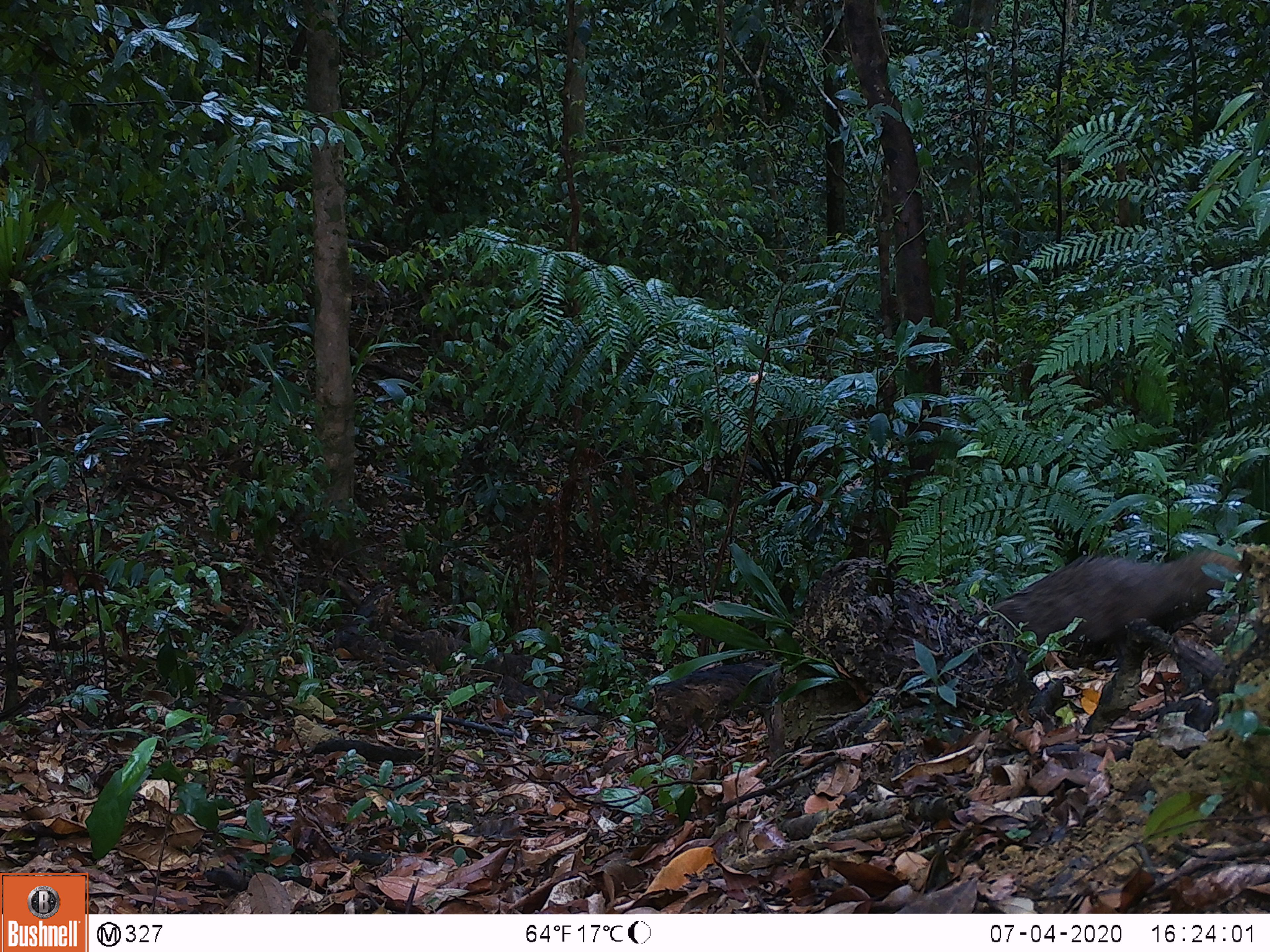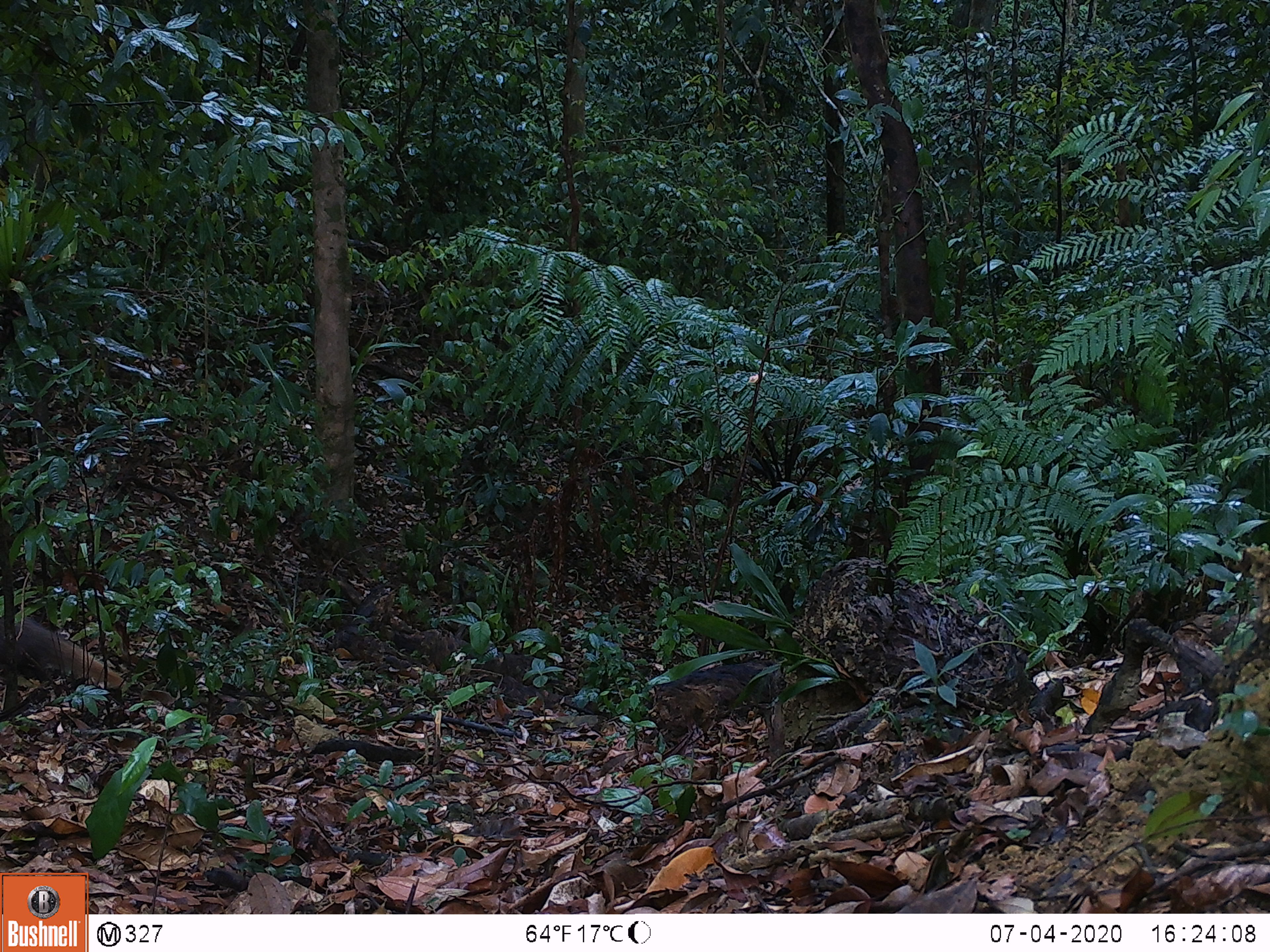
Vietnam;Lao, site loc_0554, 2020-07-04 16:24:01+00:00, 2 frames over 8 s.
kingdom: Animalia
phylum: Chordata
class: Mammalia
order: Carnivora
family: Herpestidae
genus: Urva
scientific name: Urva urva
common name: crab-eating mongoose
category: crab eating mongoose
Crab eating mongoose (crab-eating mongoose) (Urva urva). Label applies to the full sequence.